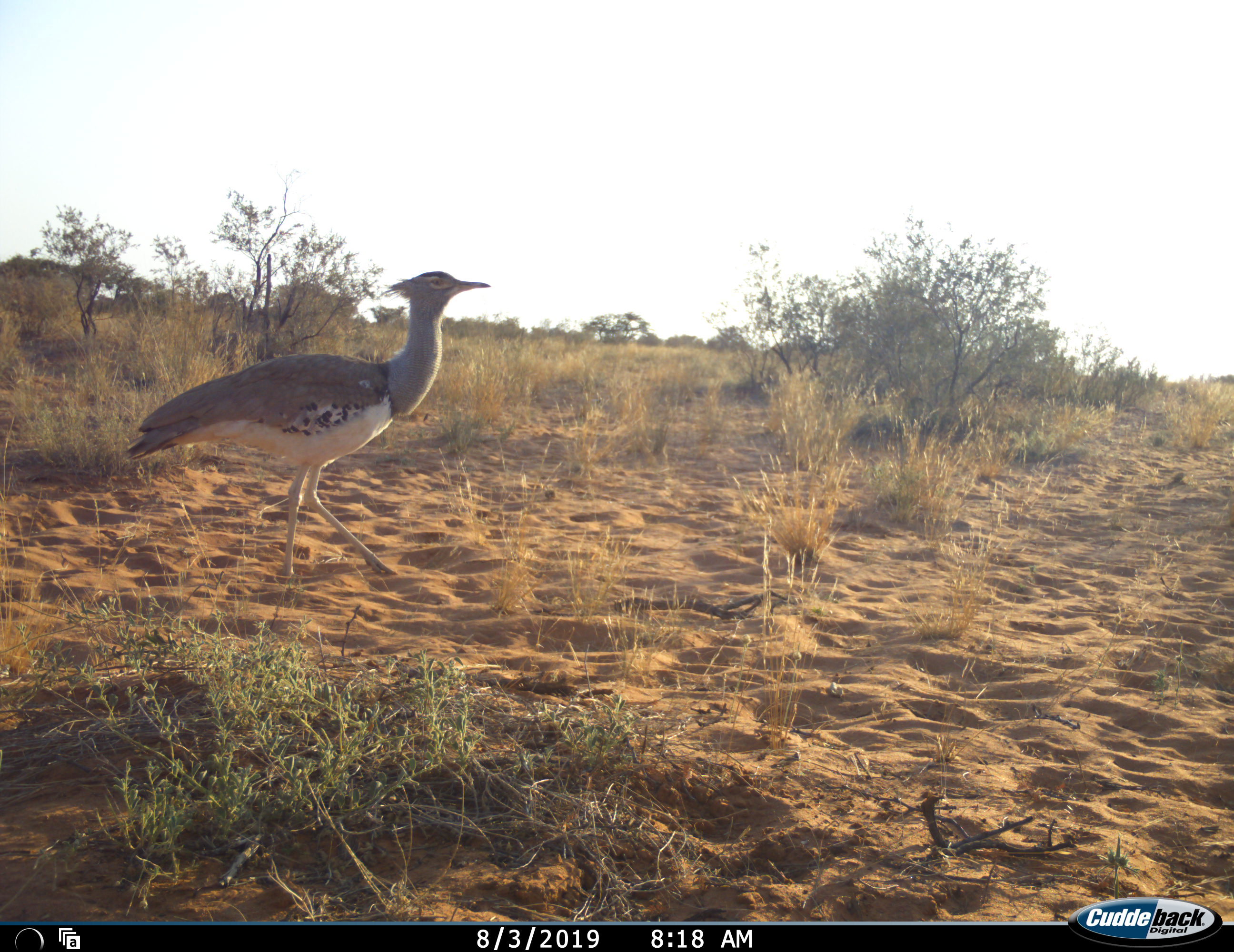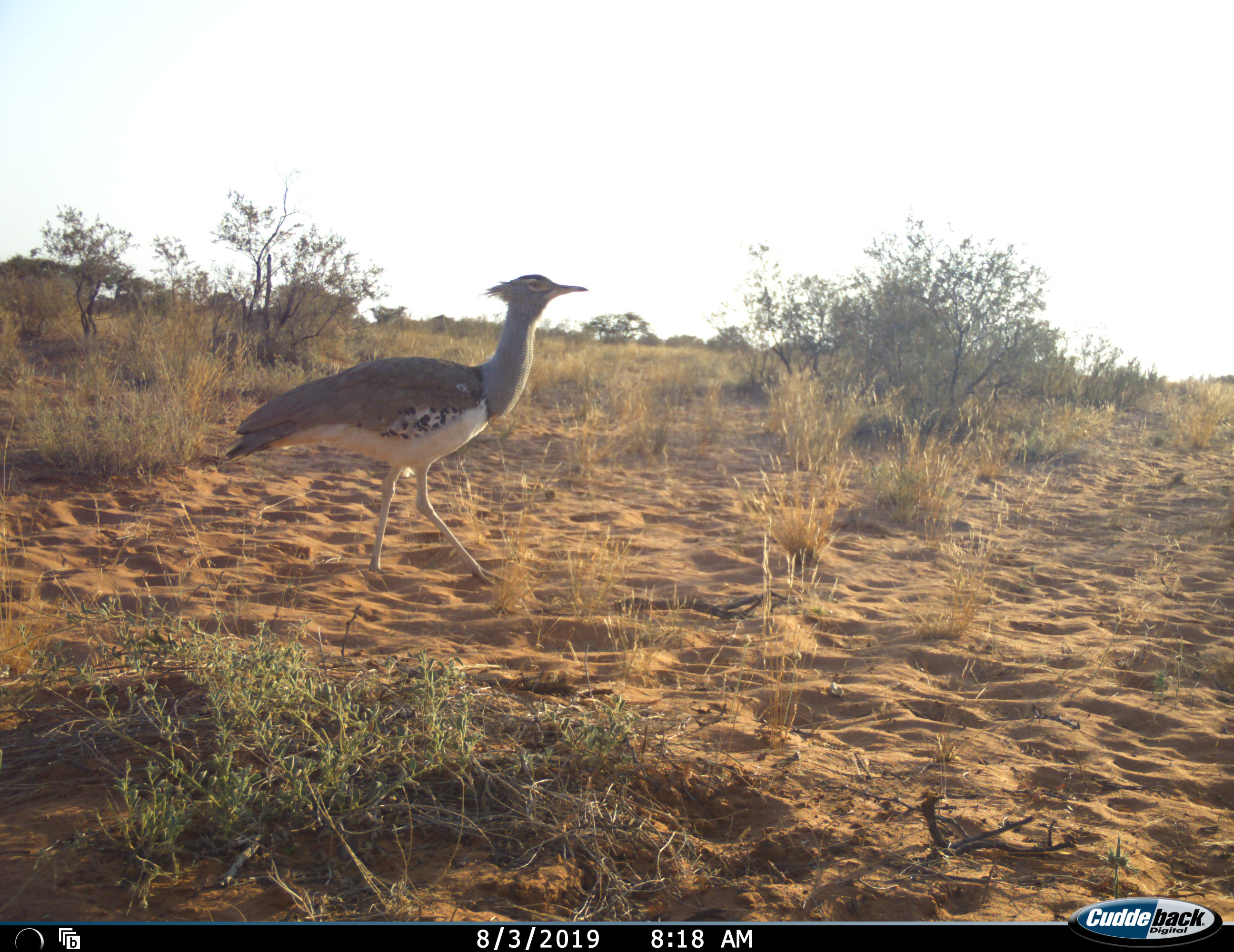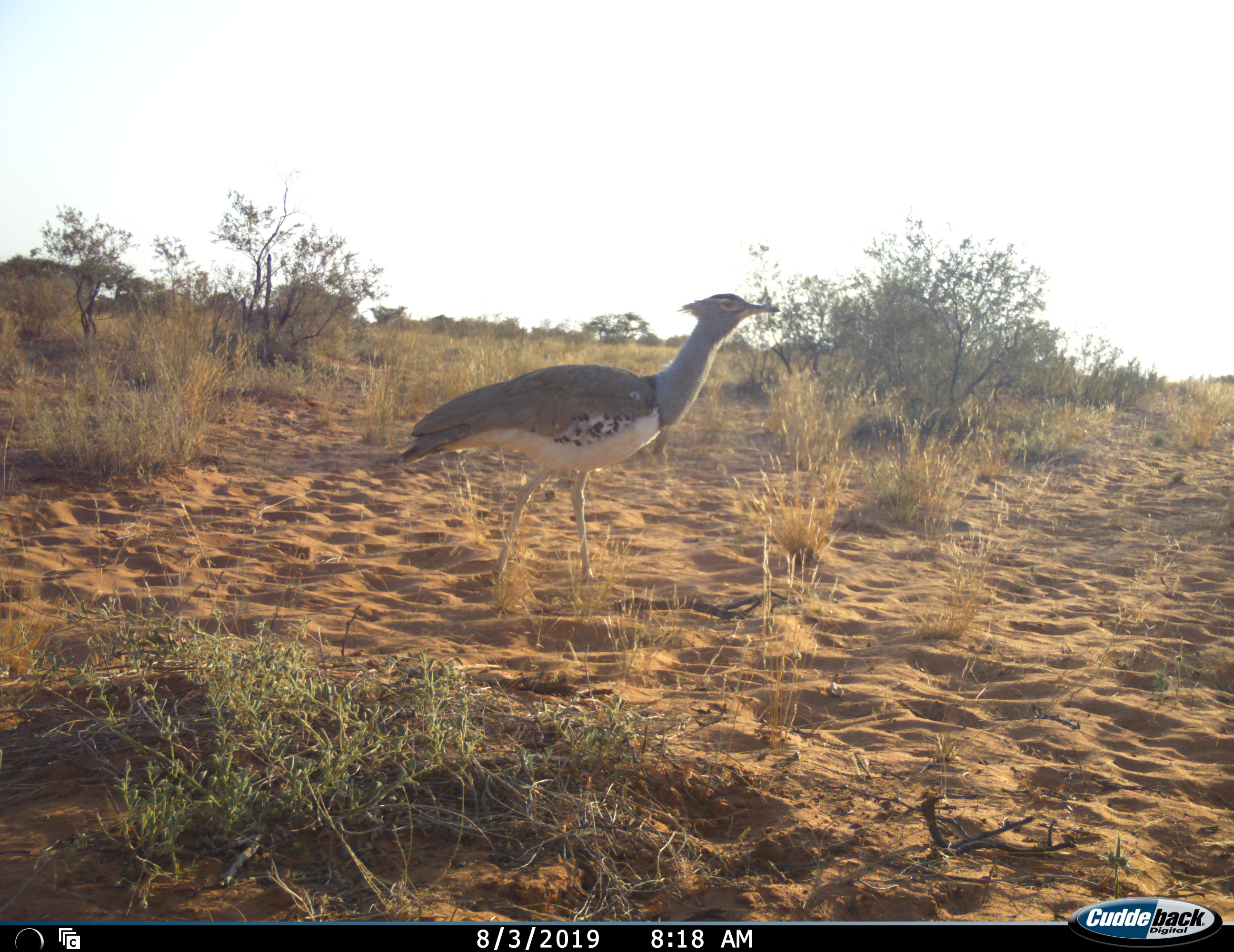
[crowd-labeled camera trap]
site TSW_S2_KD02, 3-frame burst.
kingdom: Animalia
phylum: Chordata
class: Aves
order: Otidiformes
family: Otididae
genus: Ardeotis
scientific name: Ardeotis kori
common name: kori bustard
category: bustardkori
Bustardkori (kori bustard) (Ardeotis kori), count 1. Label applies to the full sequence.